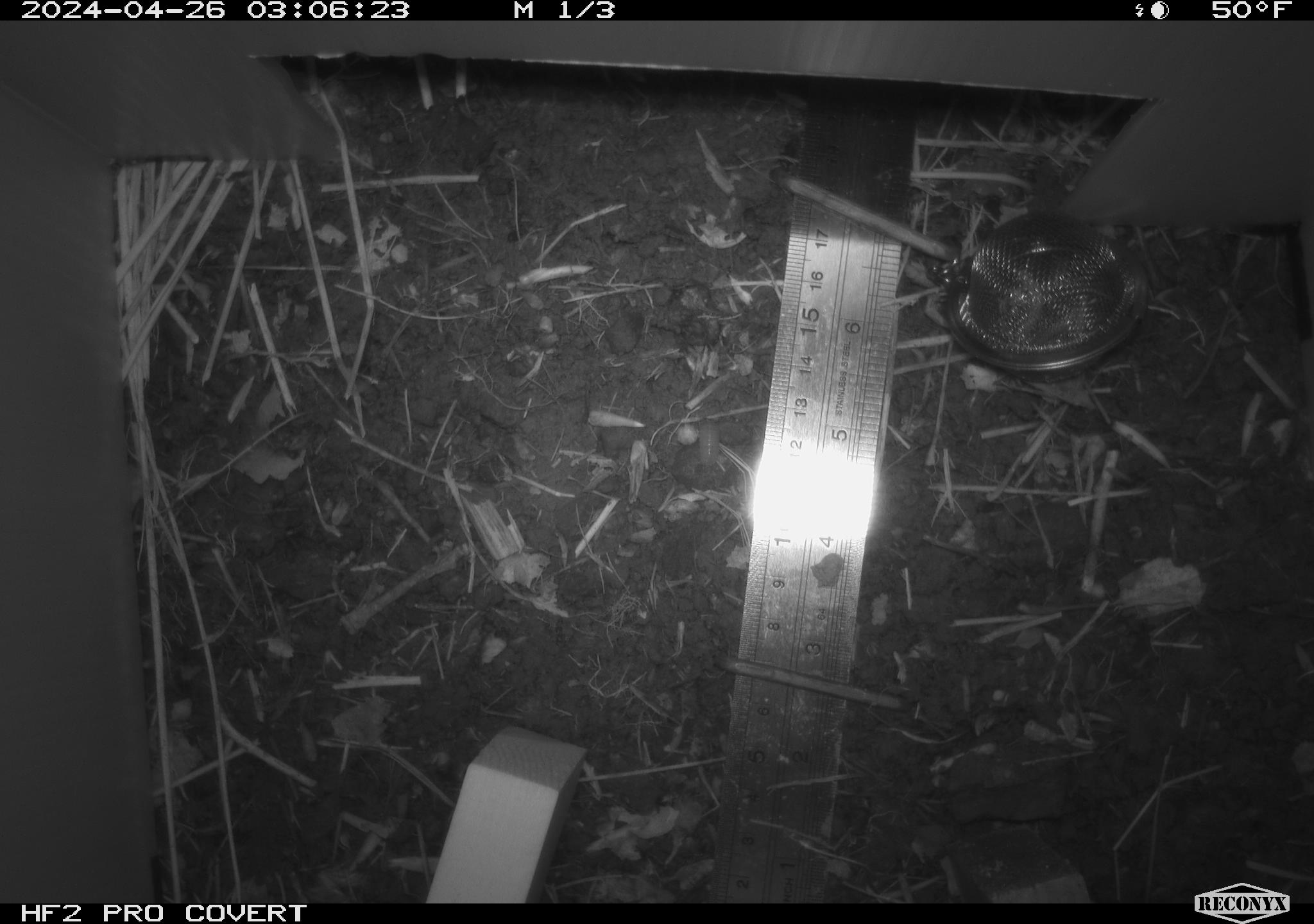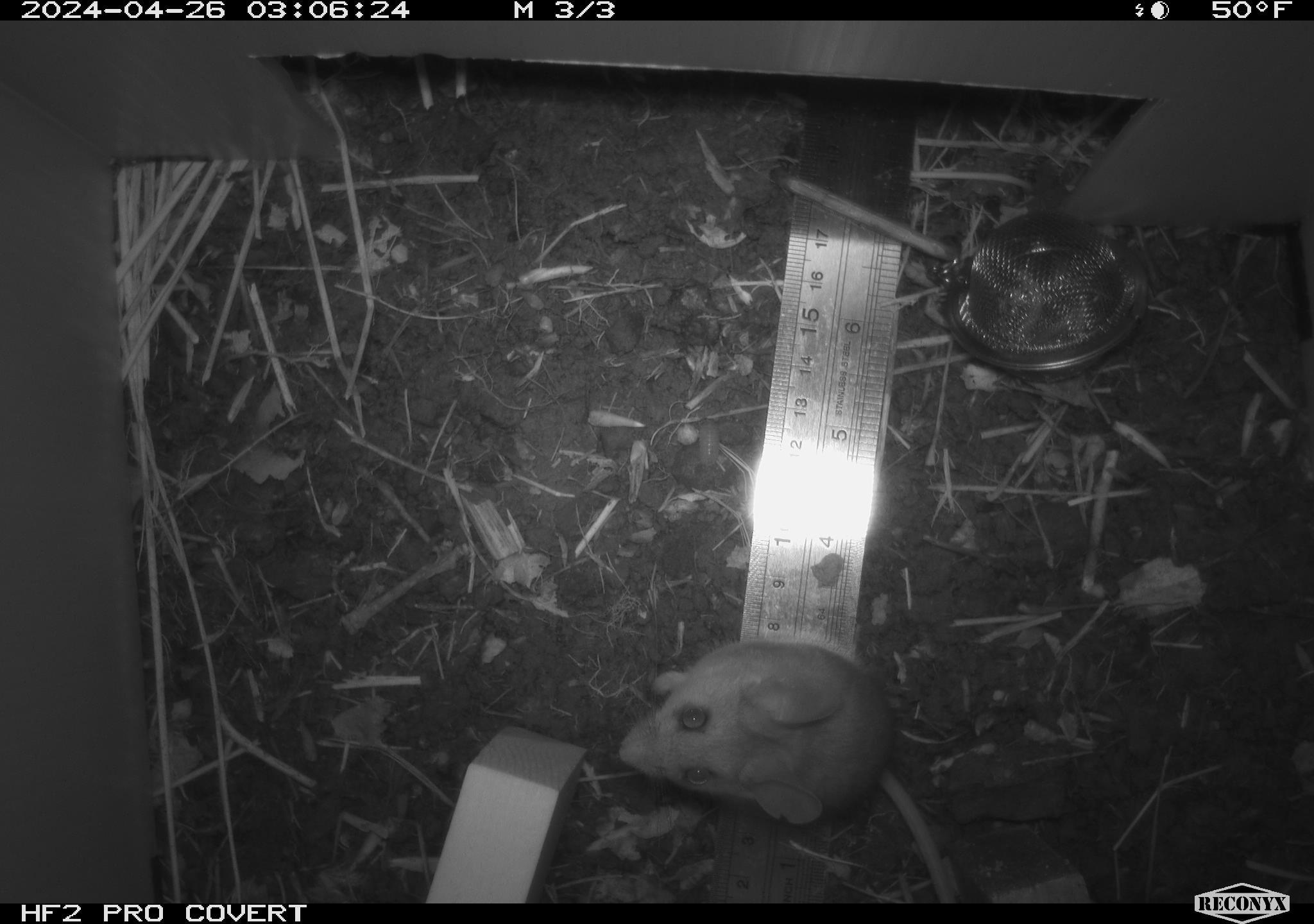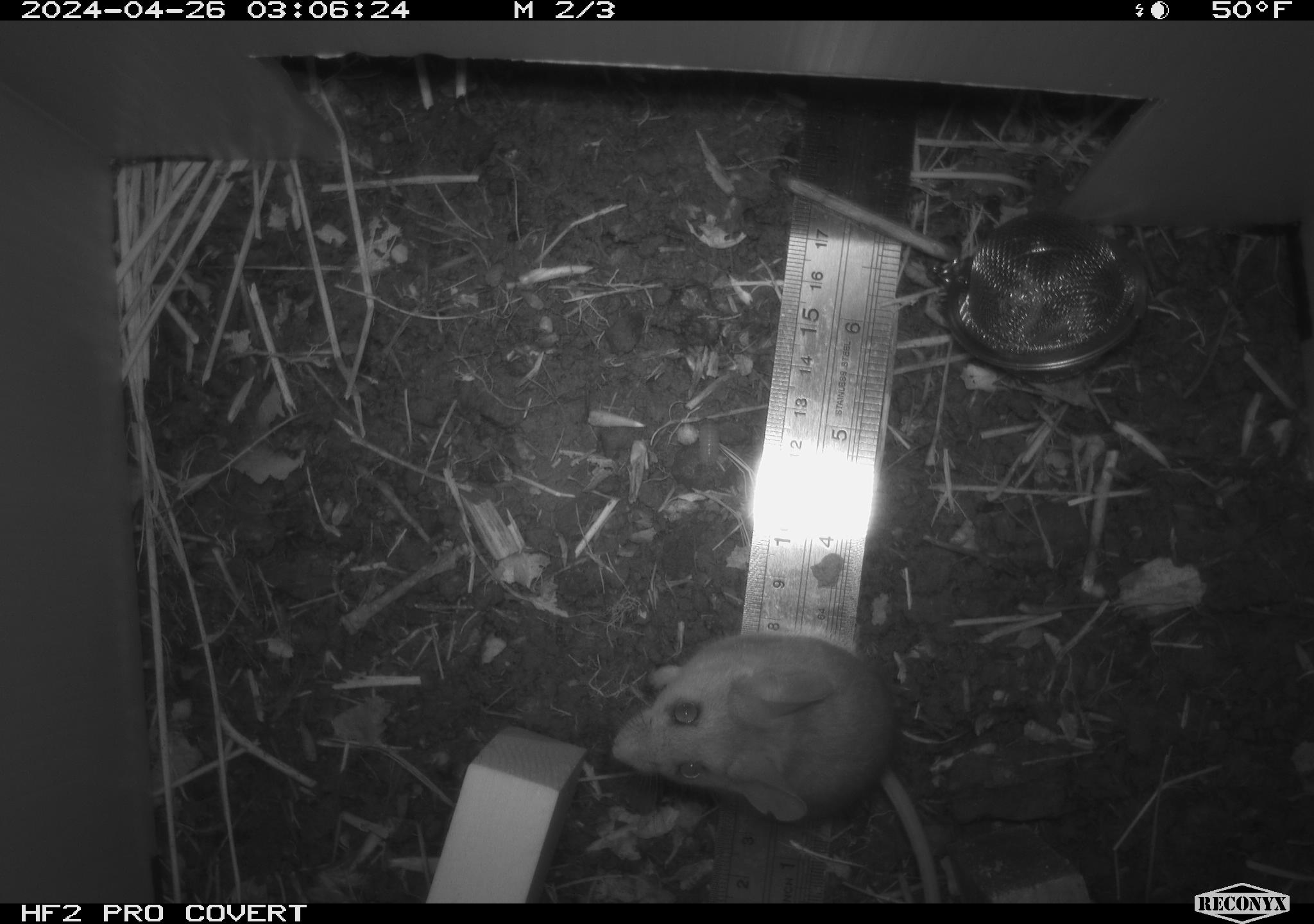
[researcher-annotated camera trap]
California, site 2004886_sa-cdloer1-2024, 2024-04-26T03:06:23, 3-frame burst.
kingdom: Animalia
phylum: Chordata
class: Mammalia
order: Rodentia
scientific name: Rodentia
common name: mouse species